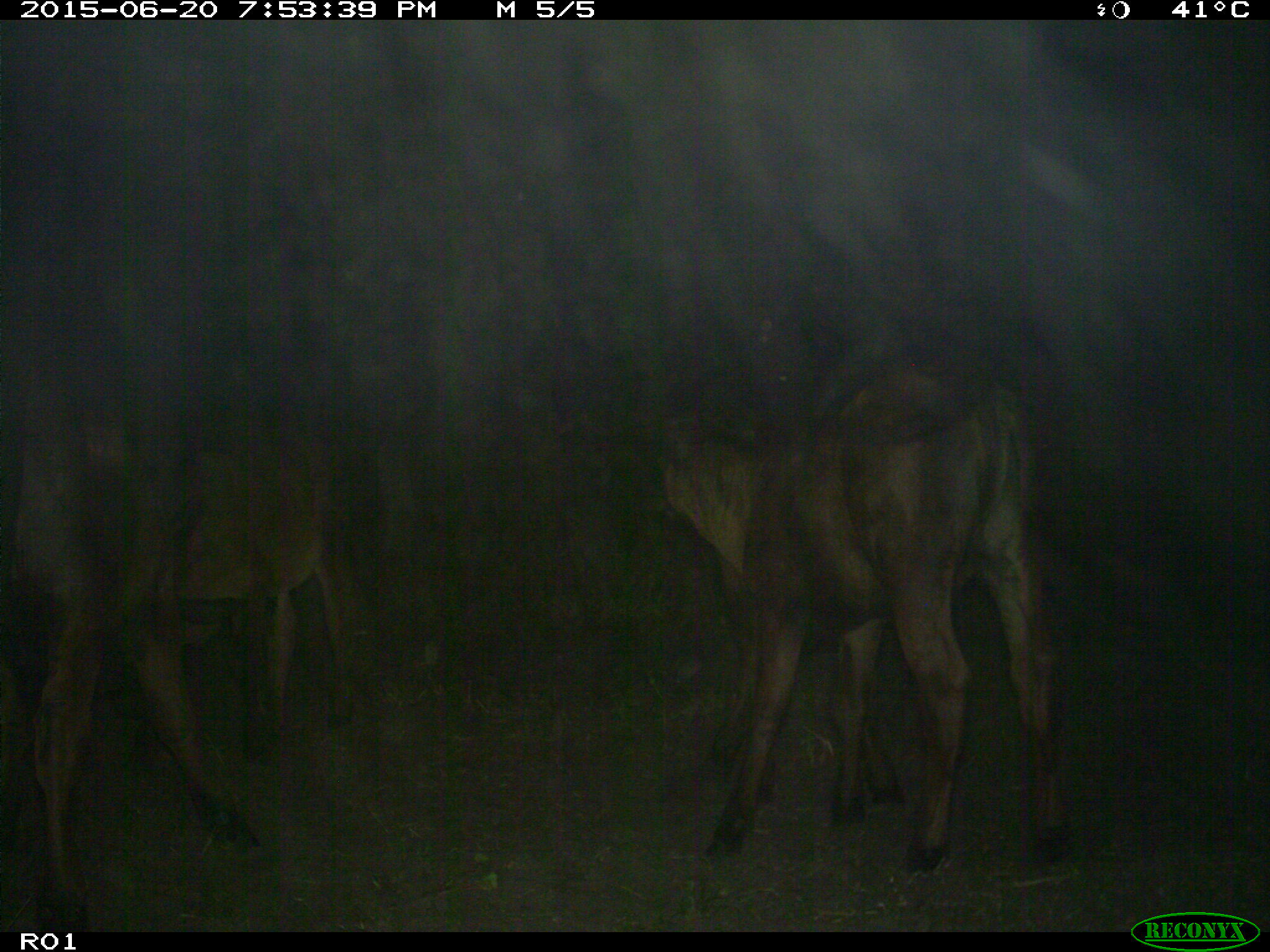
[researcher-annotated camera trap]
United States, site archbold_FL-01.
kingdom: Animalia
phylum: Chordata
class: Mammalia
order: Artiodactyla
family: Bovidae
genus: Bos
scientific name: Bos taurus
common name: domestic cow